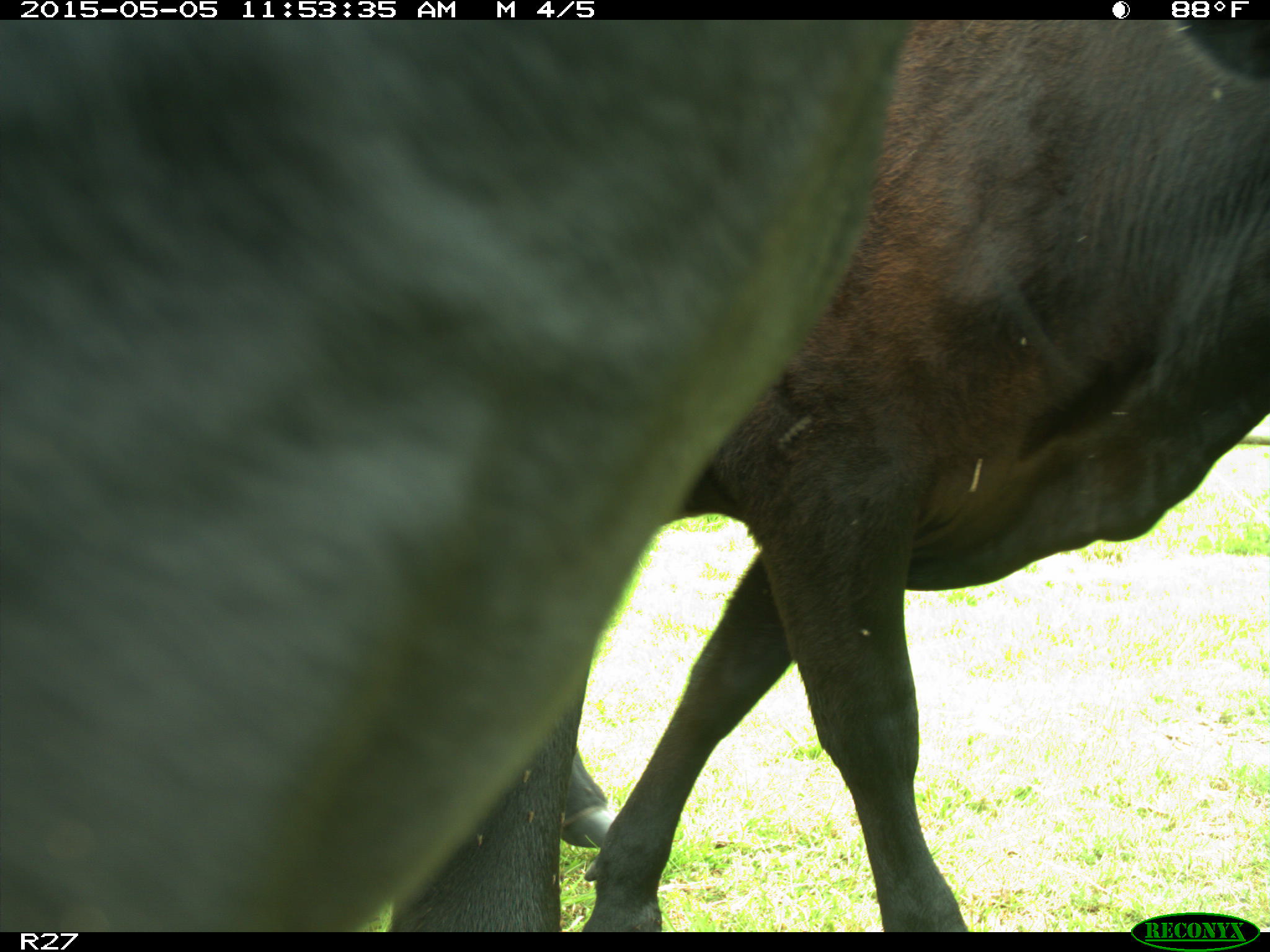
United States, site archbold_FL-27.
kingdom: Animalia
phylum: Chordata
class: Mammalia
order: Artiodactyla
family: Bovidae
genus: Bos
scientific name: Bos taurus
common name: domestic cow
Bos taurus (domestic cow).